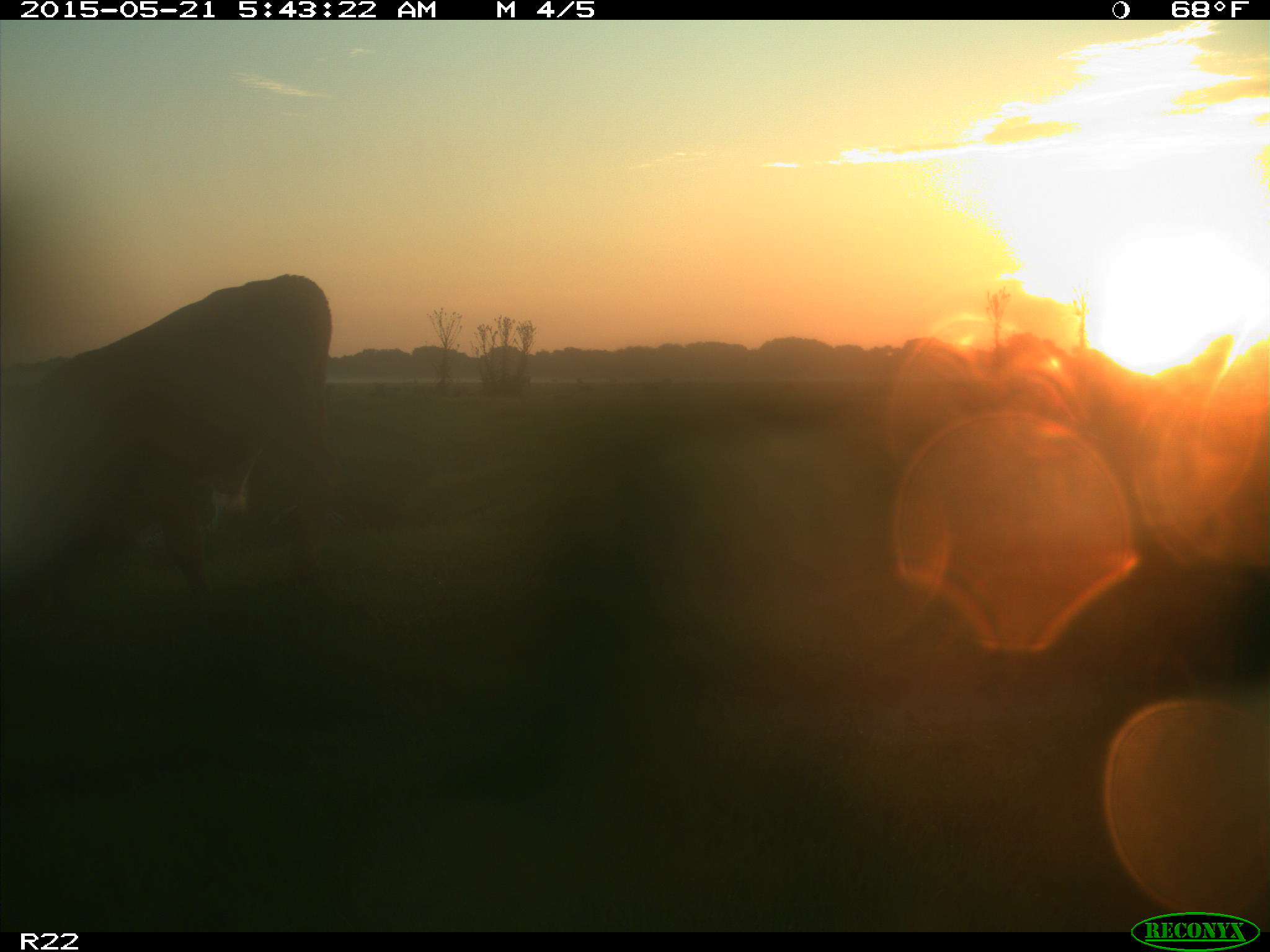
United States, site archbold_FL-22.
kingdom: Animalia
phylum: Chordata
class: Mammalia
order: Artiodactyla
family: Bovidae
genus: Bos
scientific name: Bos taurus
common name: domestic cow